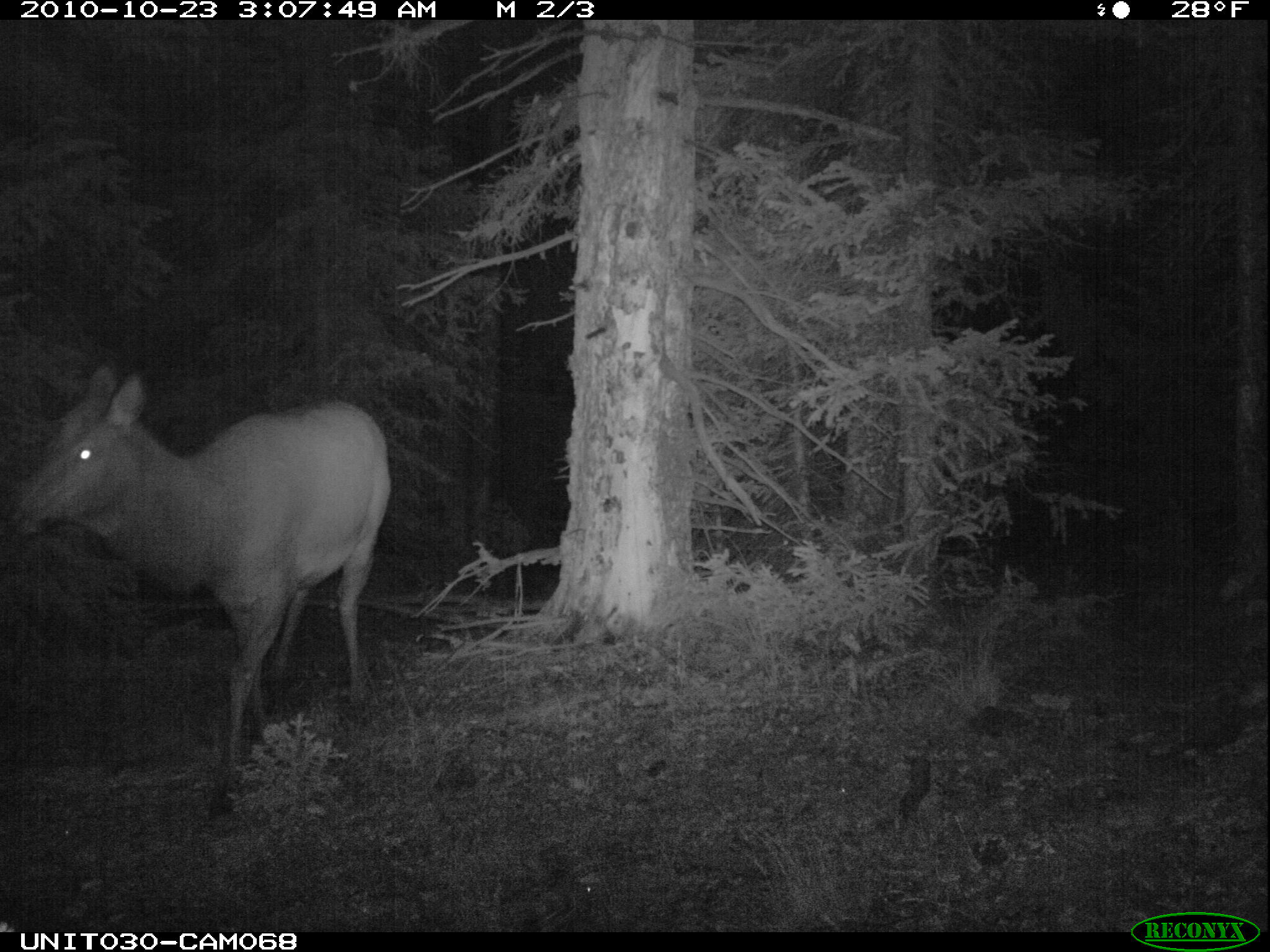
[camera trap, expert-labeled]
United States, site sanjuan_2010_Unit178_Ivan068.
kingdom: Animalia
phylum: Chordata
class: Mammalia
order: Artiodactyla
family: Cervidae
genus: Cervus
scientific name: Cervus elaphus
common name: red deer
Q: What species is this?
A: Cervus elaphus (red deer).